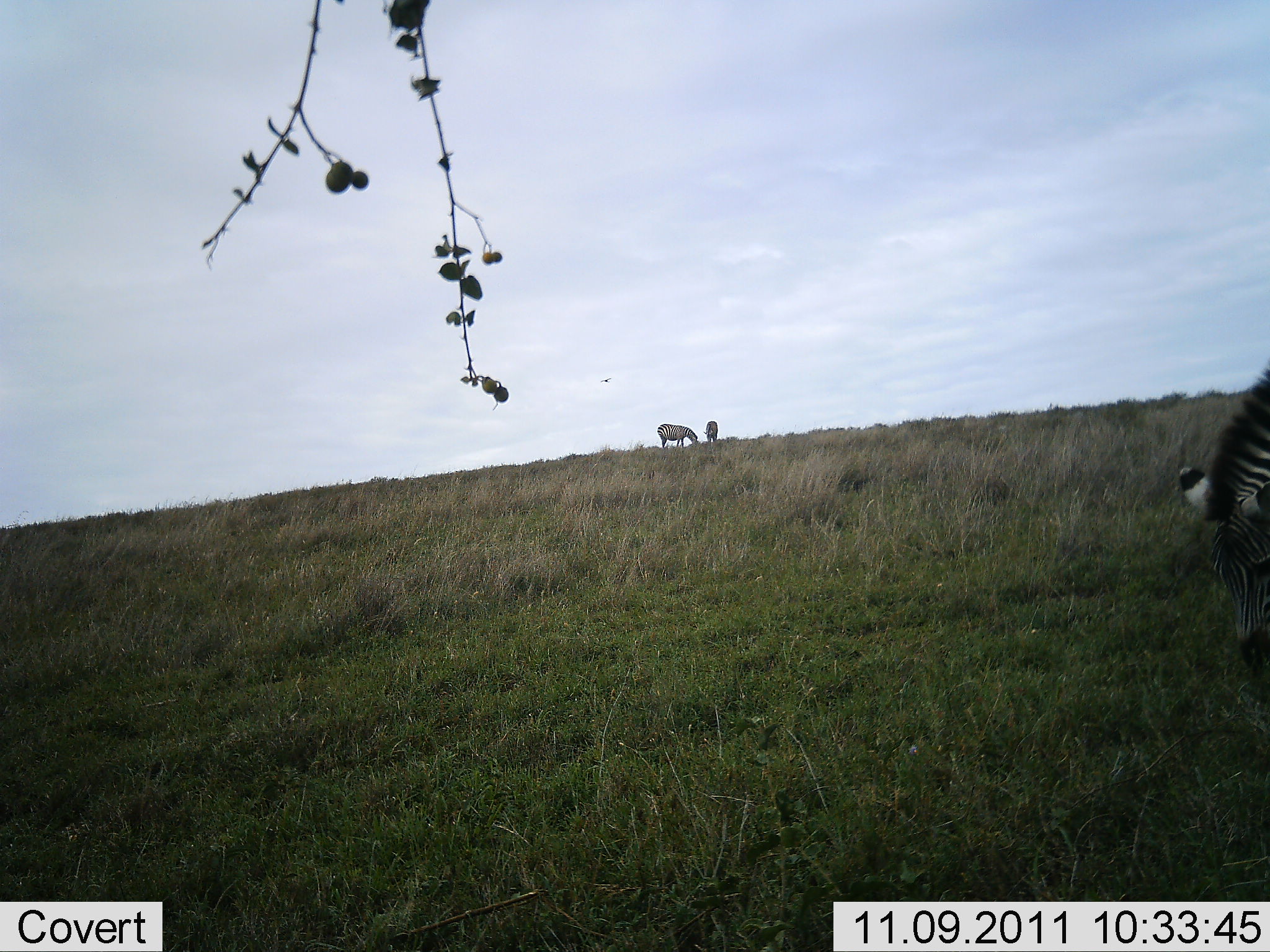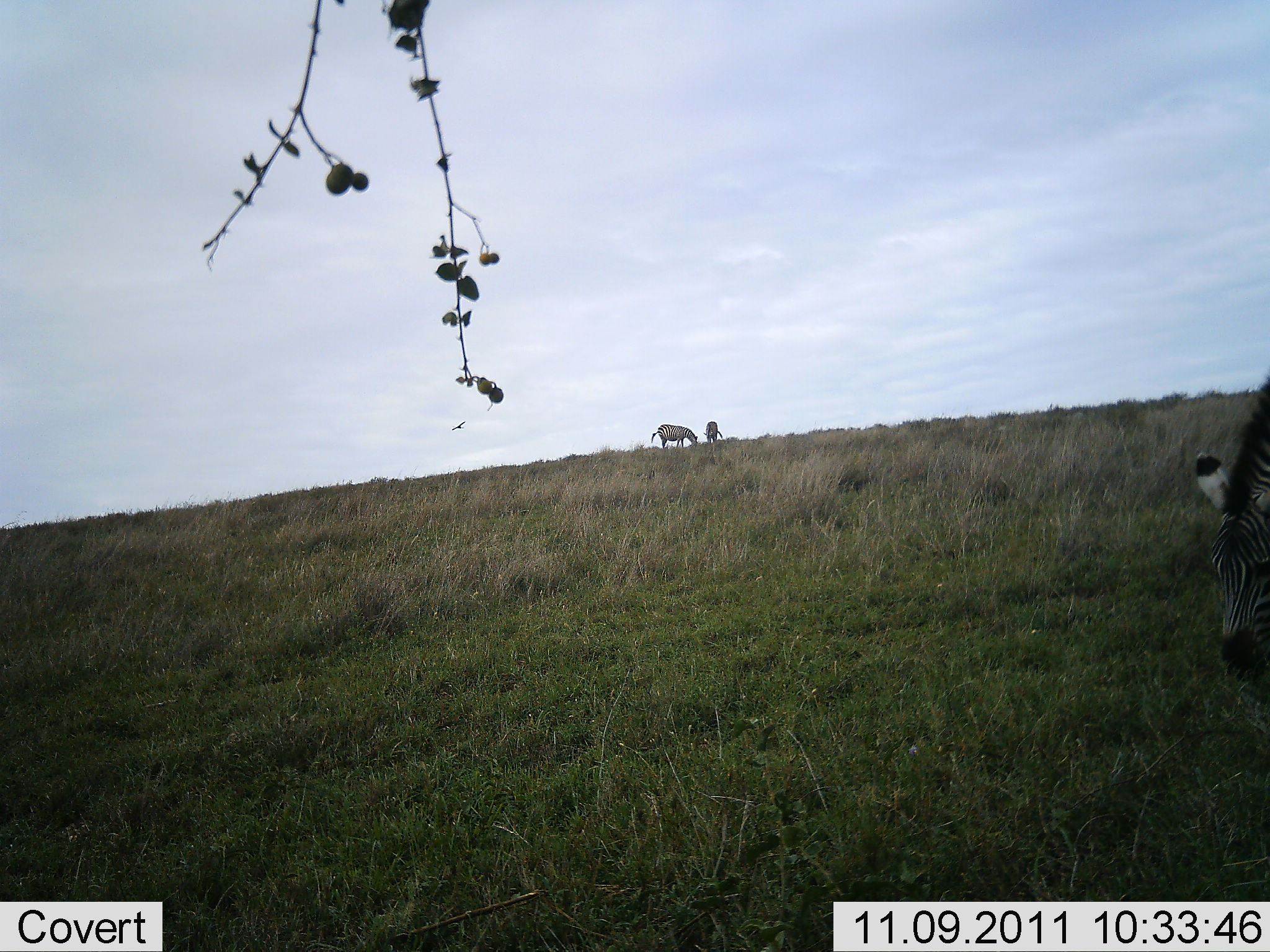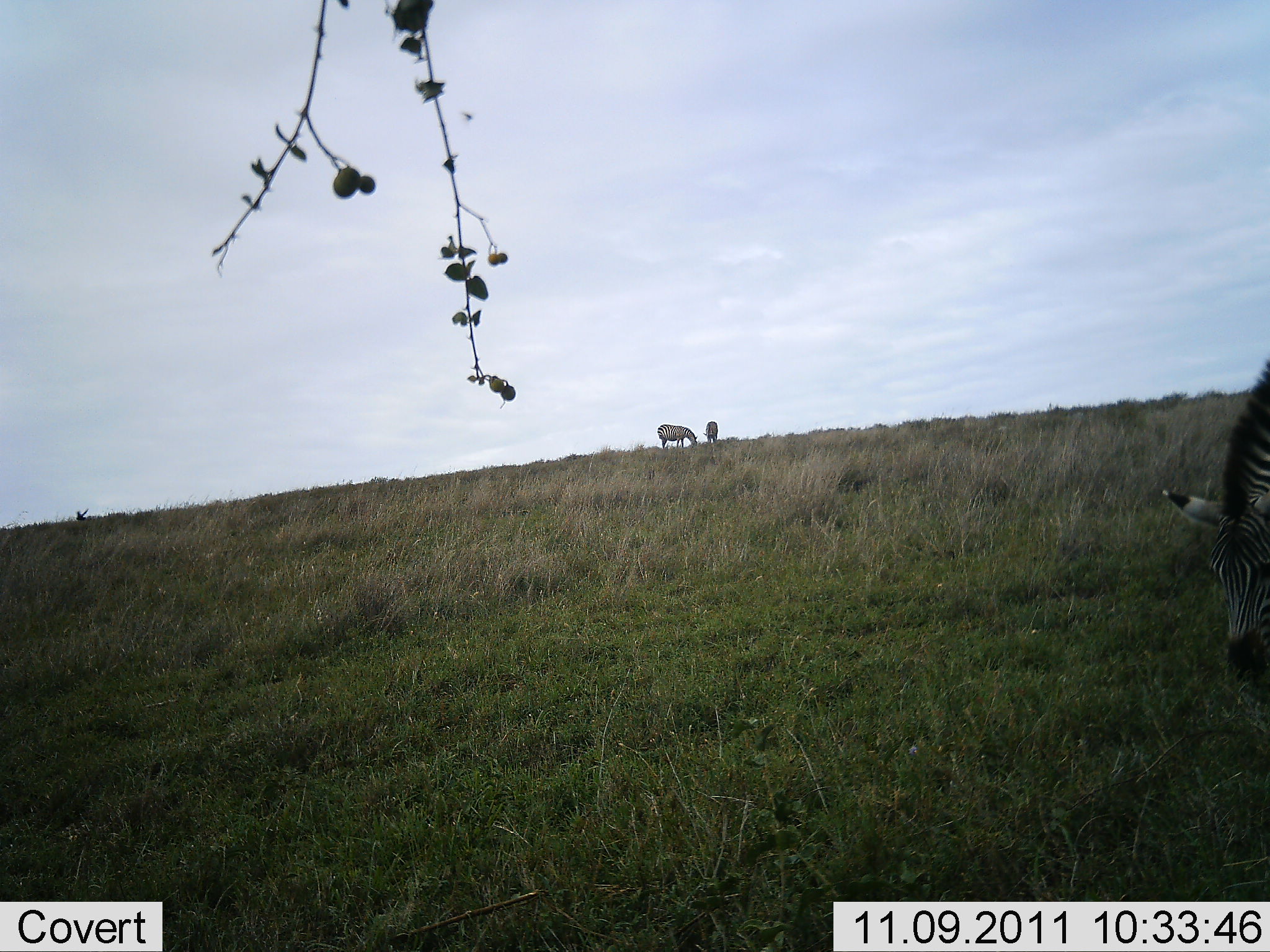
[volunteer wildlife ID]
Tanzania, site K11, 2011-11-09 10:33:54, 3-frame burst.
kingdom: Animalia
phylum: Chordata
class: Mammalia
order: Perissodactyla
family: Equidae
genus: Equus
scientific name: Equus quagga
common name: plains zebra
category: zebra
Zebra (plains zebra) (Equus quagga), count 3. Behavior (volunteer vote fractions): standing 45%, resting 0%, moving 0%, interacting 0%. Young present (vote fraction): 0%. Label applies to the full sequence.